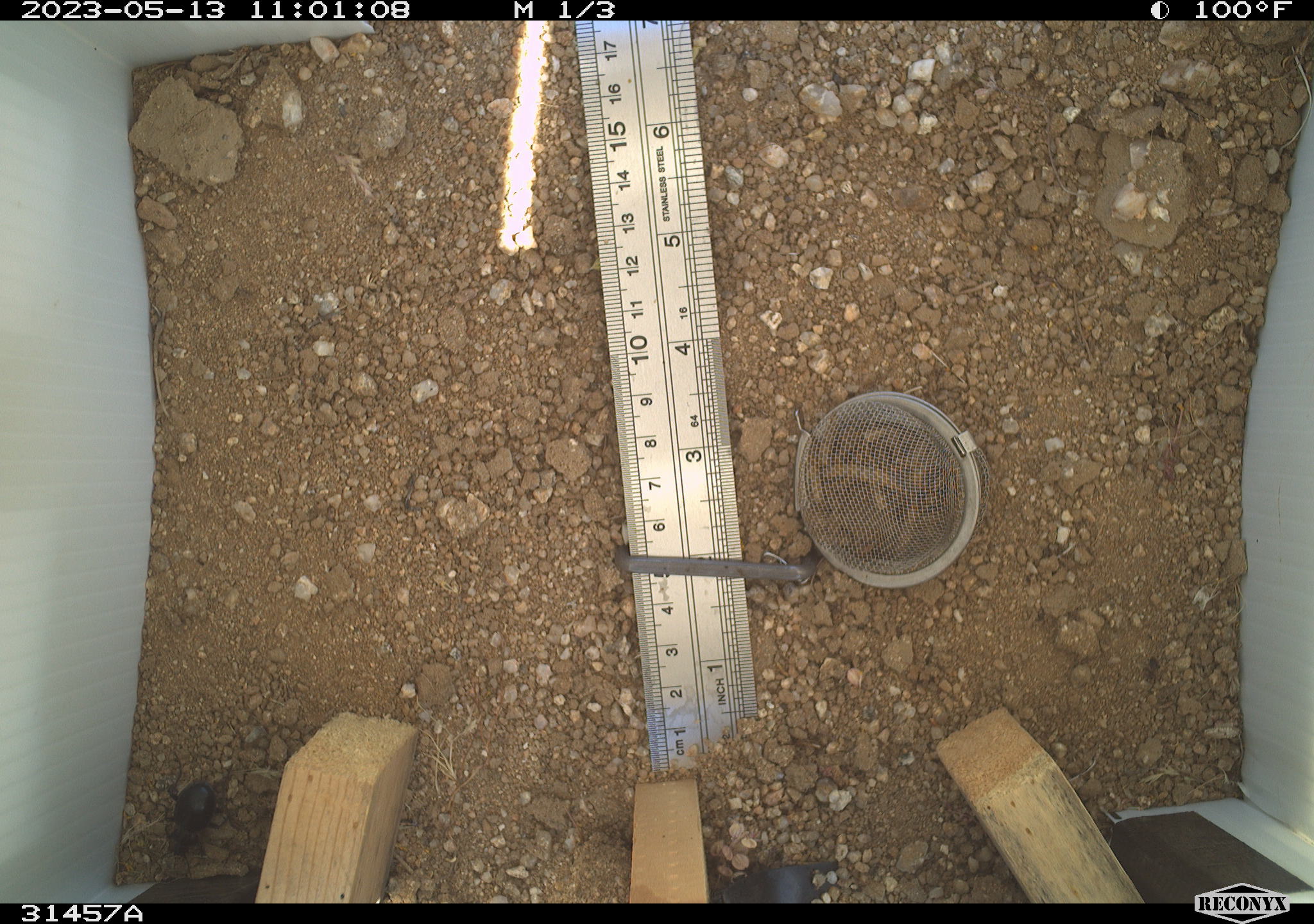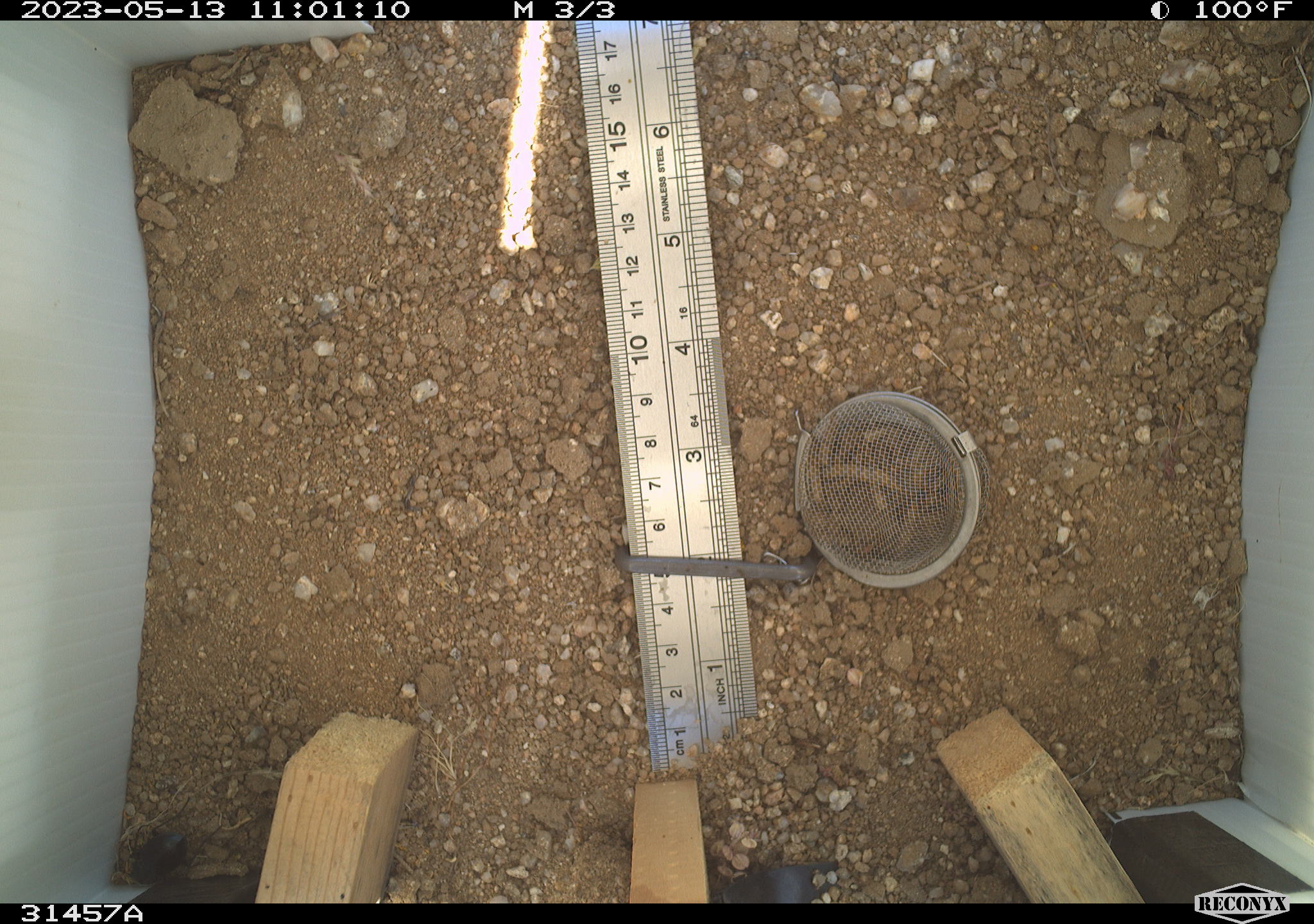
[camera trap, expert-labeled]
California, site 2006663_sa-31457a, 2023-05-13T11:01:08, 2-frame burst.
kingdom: Animalia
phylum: Arthropoda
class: Insecta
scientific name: Insecta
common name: insect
Insect (Insecta).